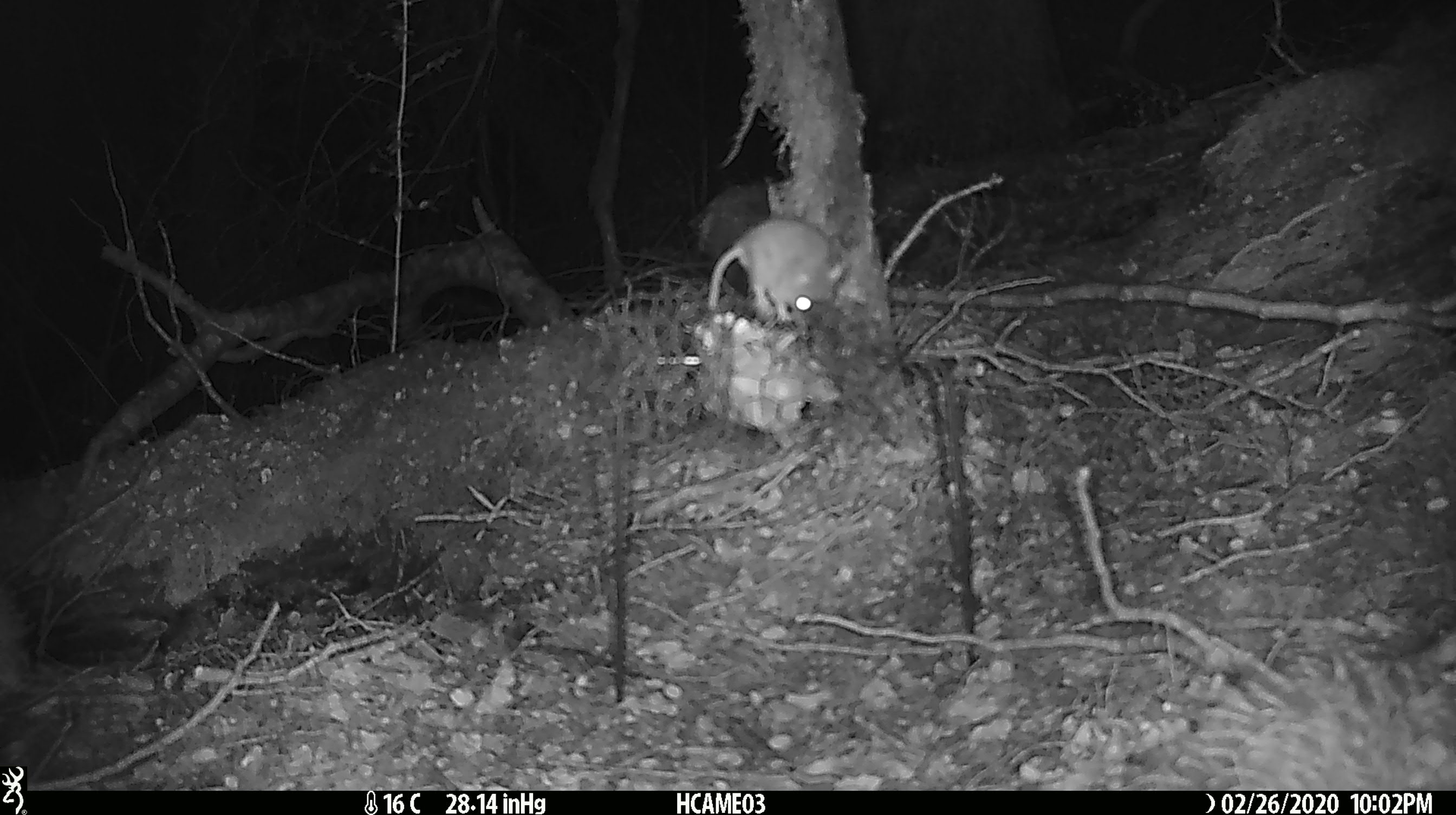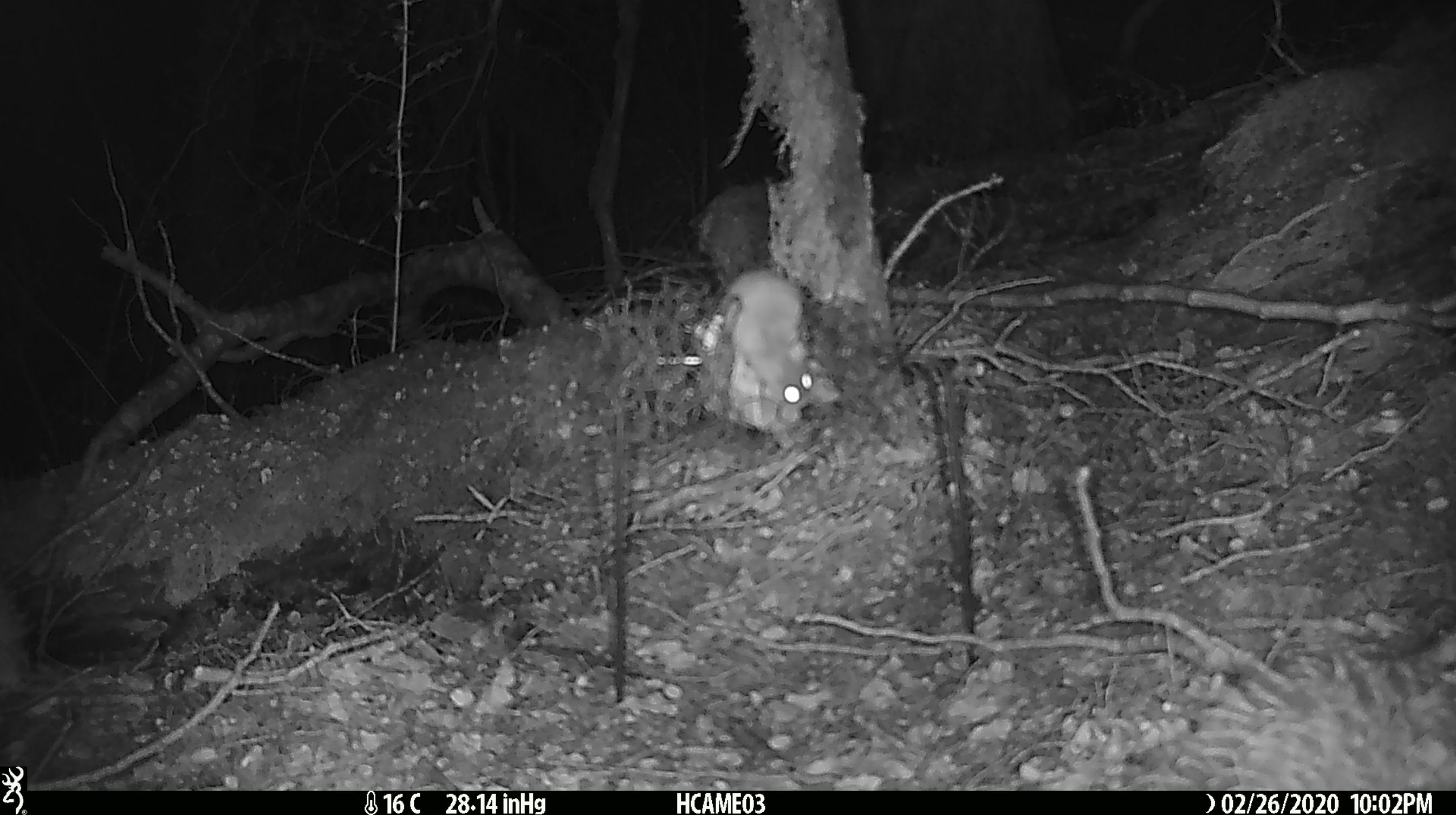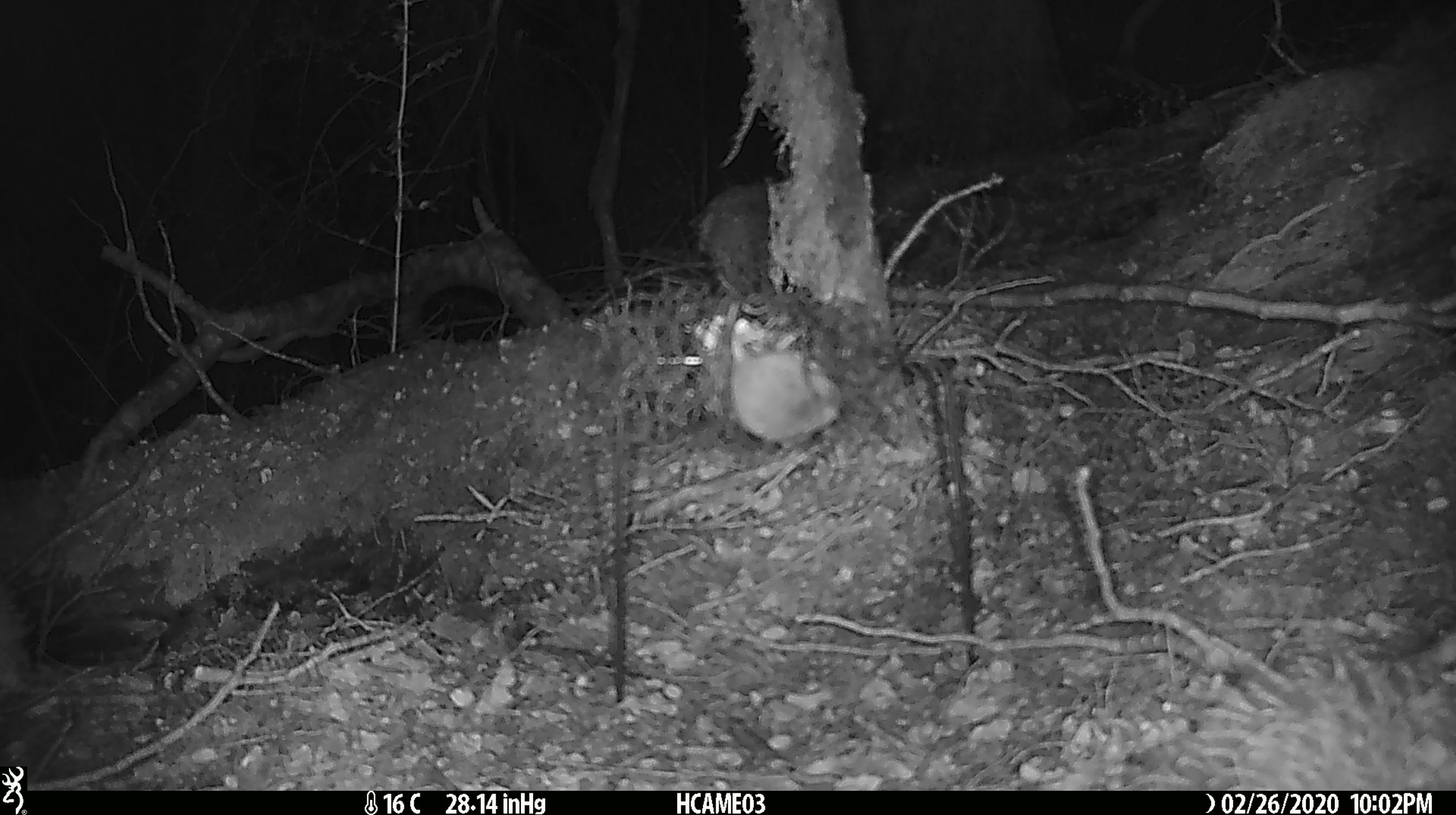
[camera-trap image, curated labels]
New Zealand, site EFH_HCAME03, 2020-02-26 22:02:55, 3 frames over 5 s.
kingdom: Animalia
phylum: Chordata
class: Mammalia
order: Rodentia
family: Muridae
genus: Mus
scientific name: Mus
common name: mouse